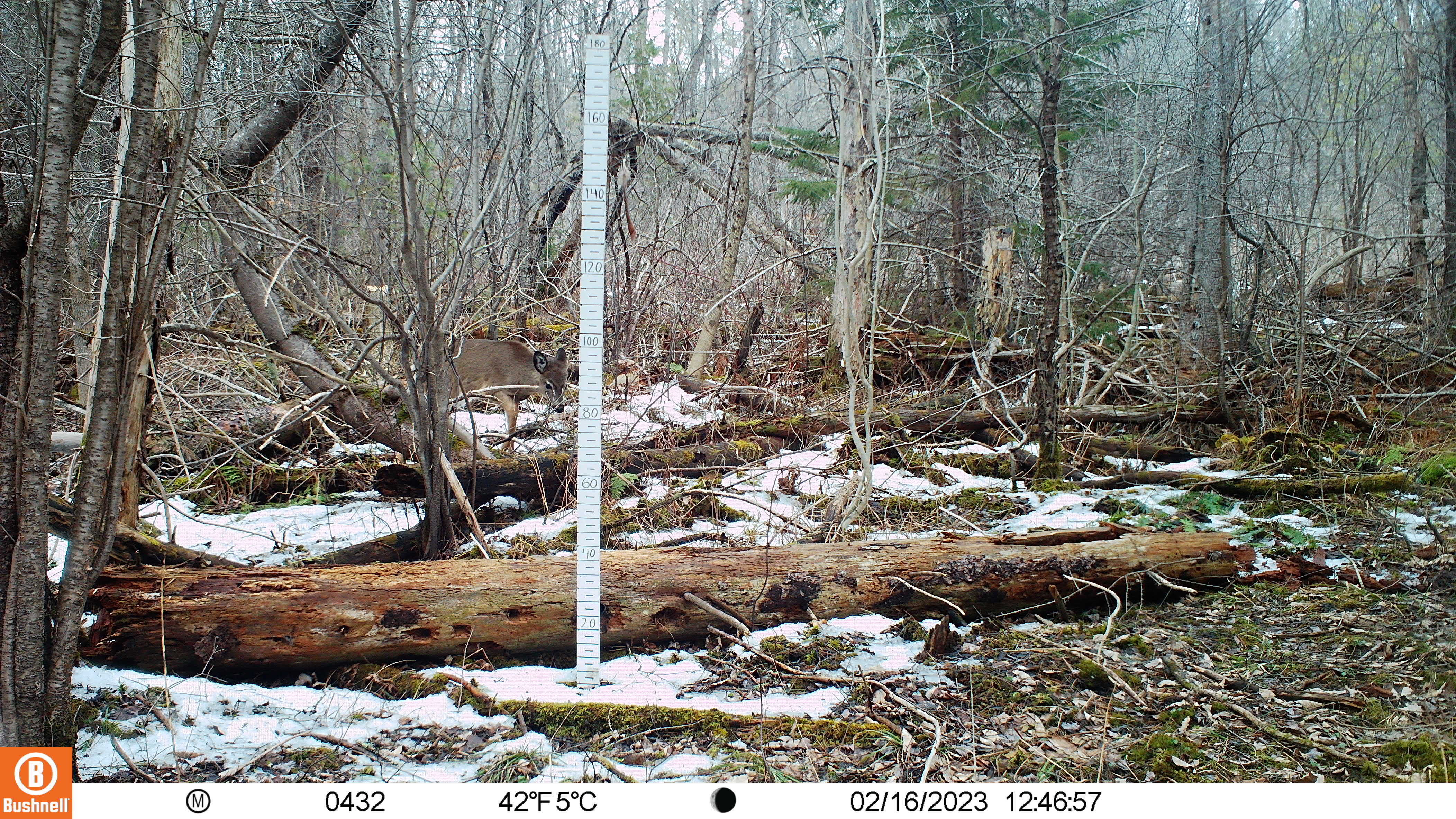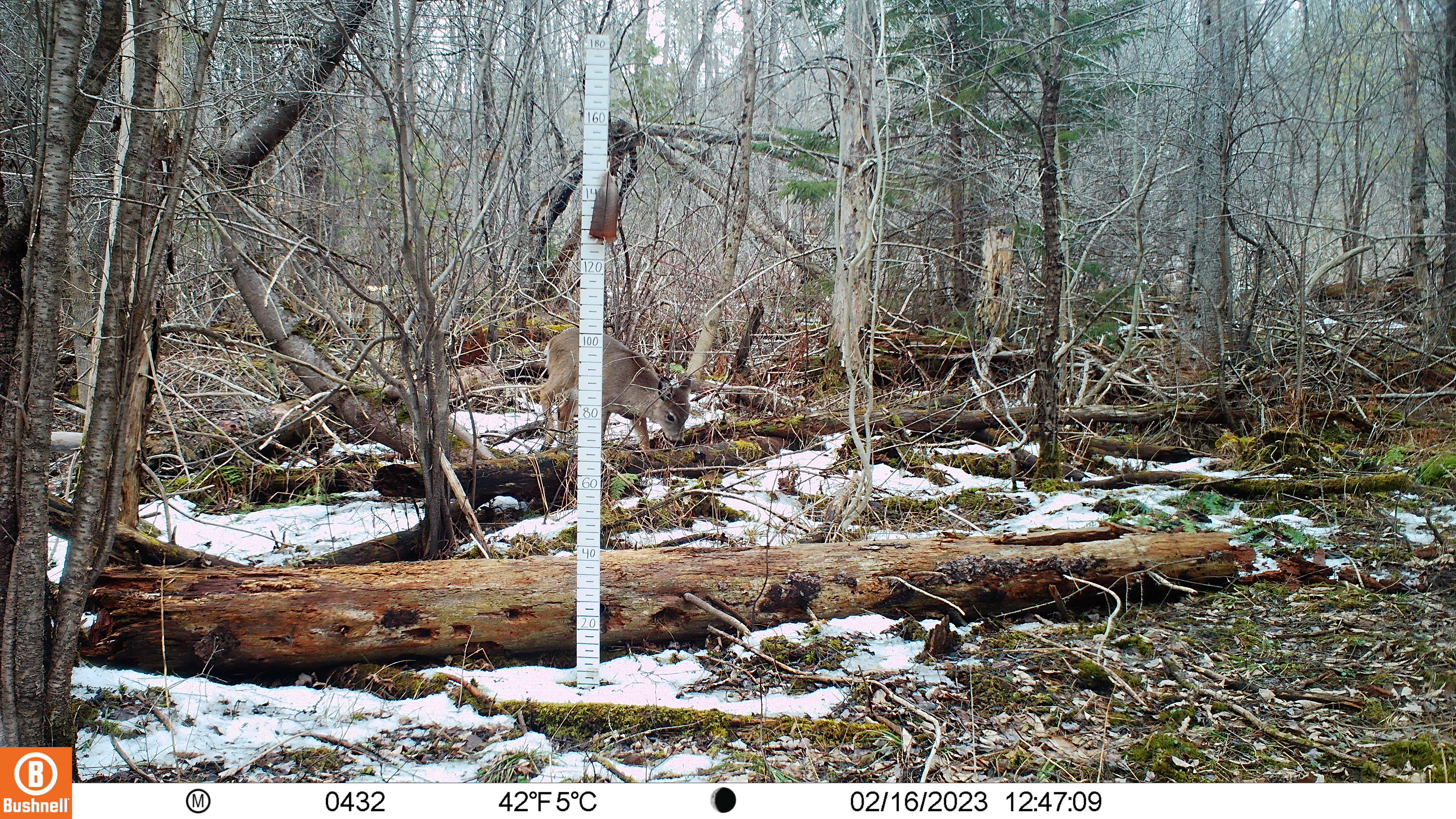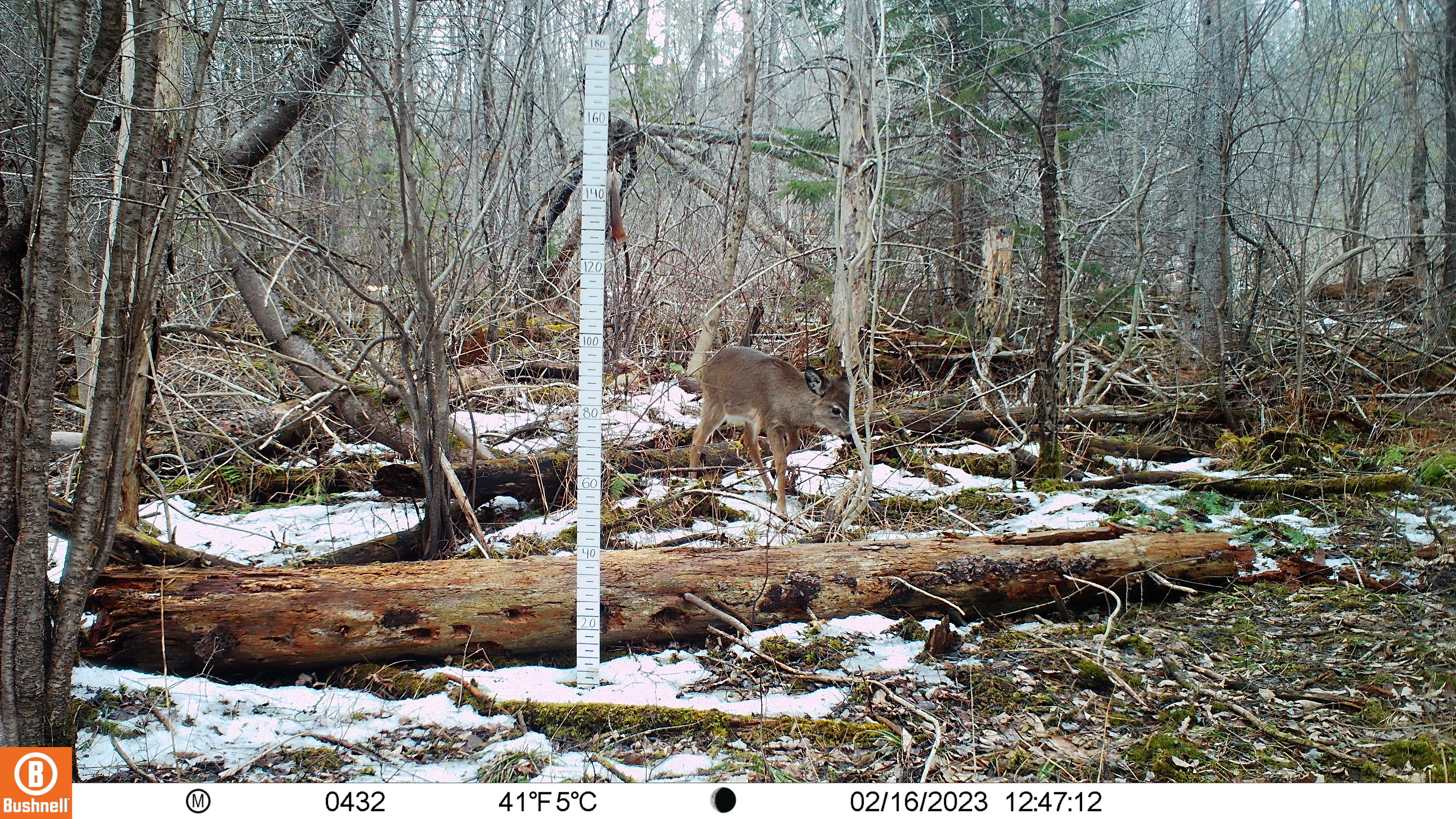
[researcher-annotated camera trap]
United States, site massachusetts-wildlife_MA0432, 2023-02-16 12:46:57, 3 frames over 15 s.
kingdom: Animalia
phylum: Chordata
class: Mammalia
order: Artiodactyla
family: Cervidae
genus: Odocoileus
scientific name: Odocoileus virginianus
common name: white-tailed deer